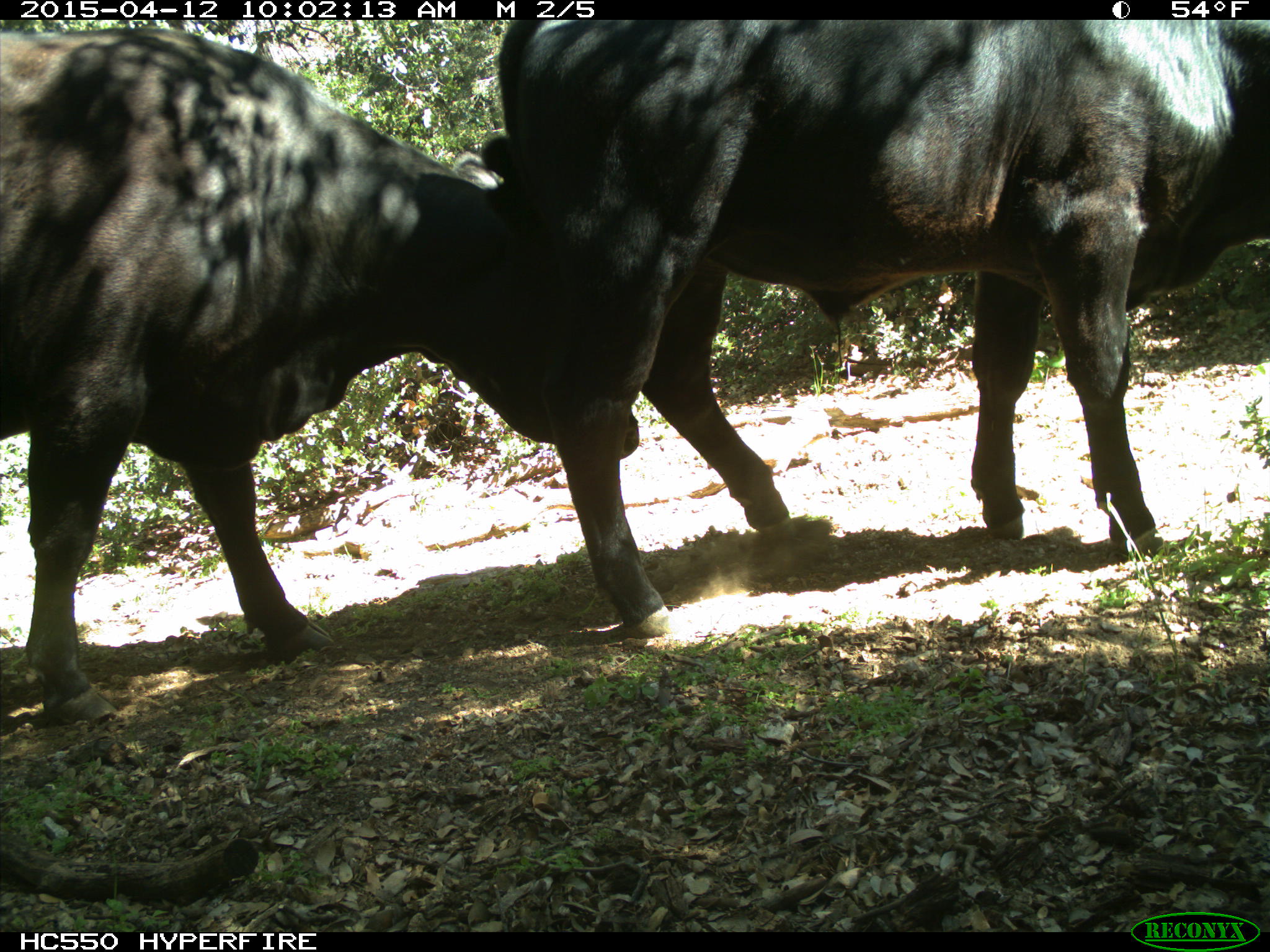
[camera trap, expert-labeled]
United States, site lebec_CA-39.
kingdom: Animalia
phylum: Chordata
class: Mammalia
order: Artiodactyla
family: Bovidae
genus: Bos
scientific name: Bos taurus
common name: domestic cow